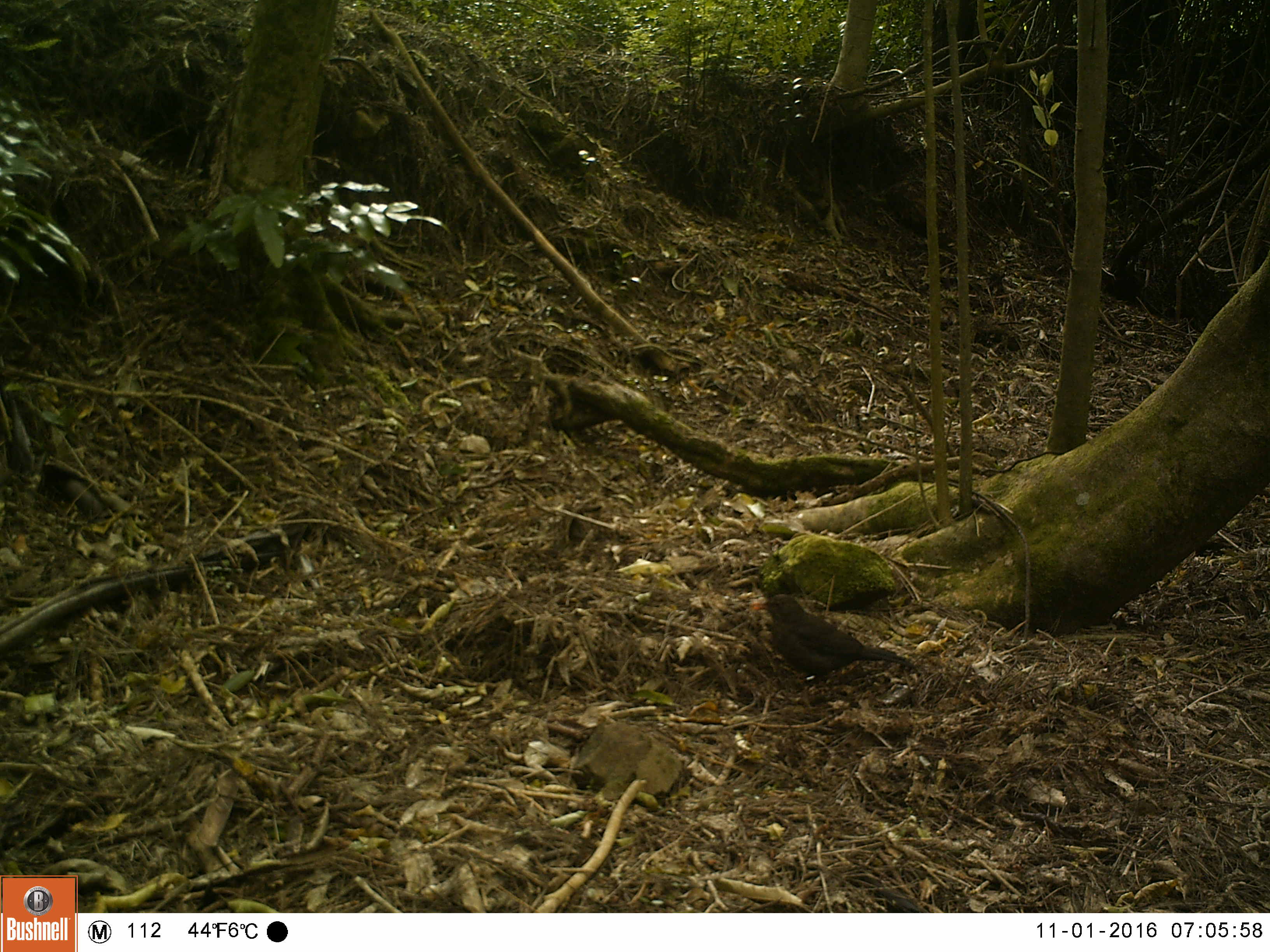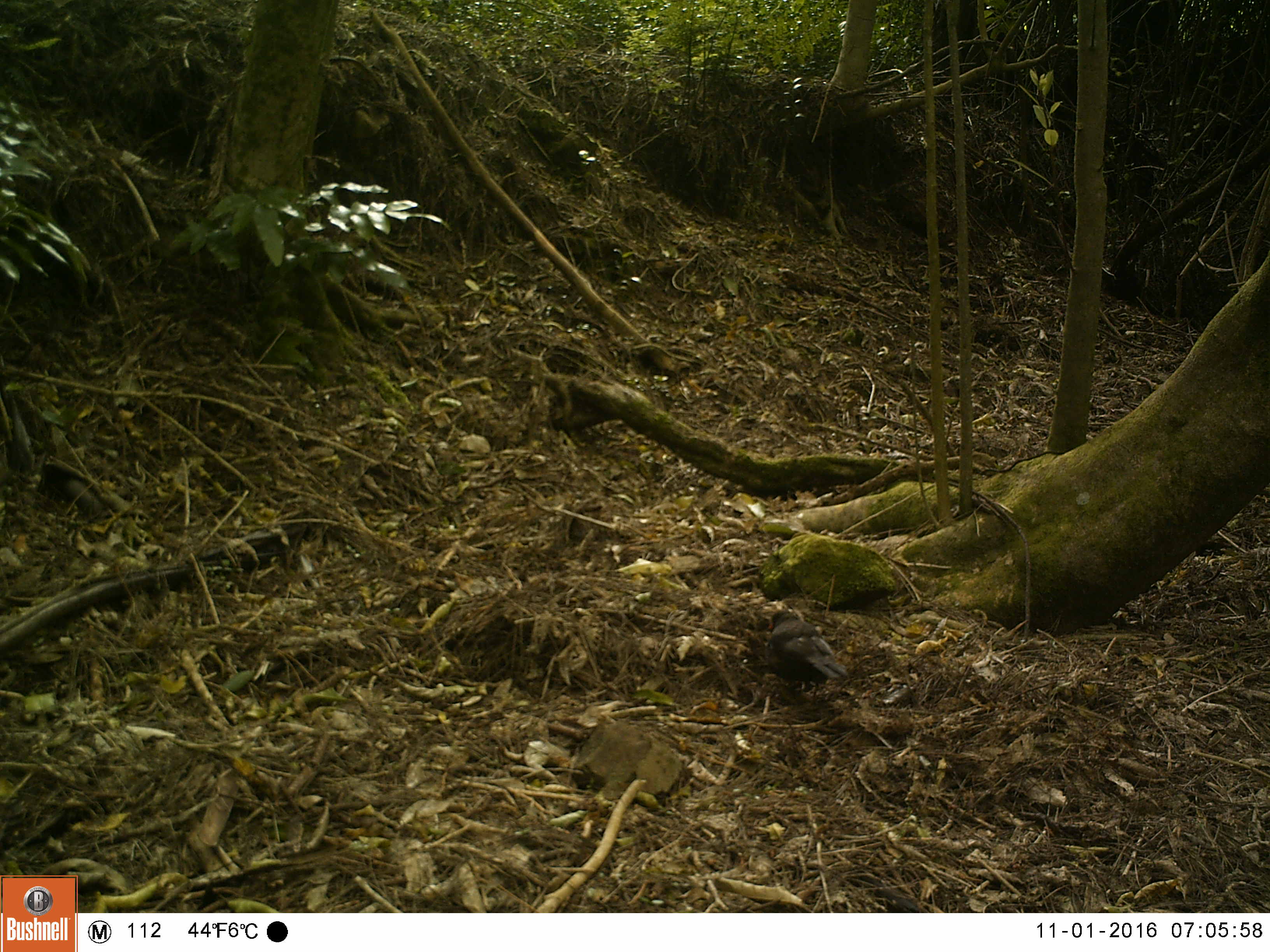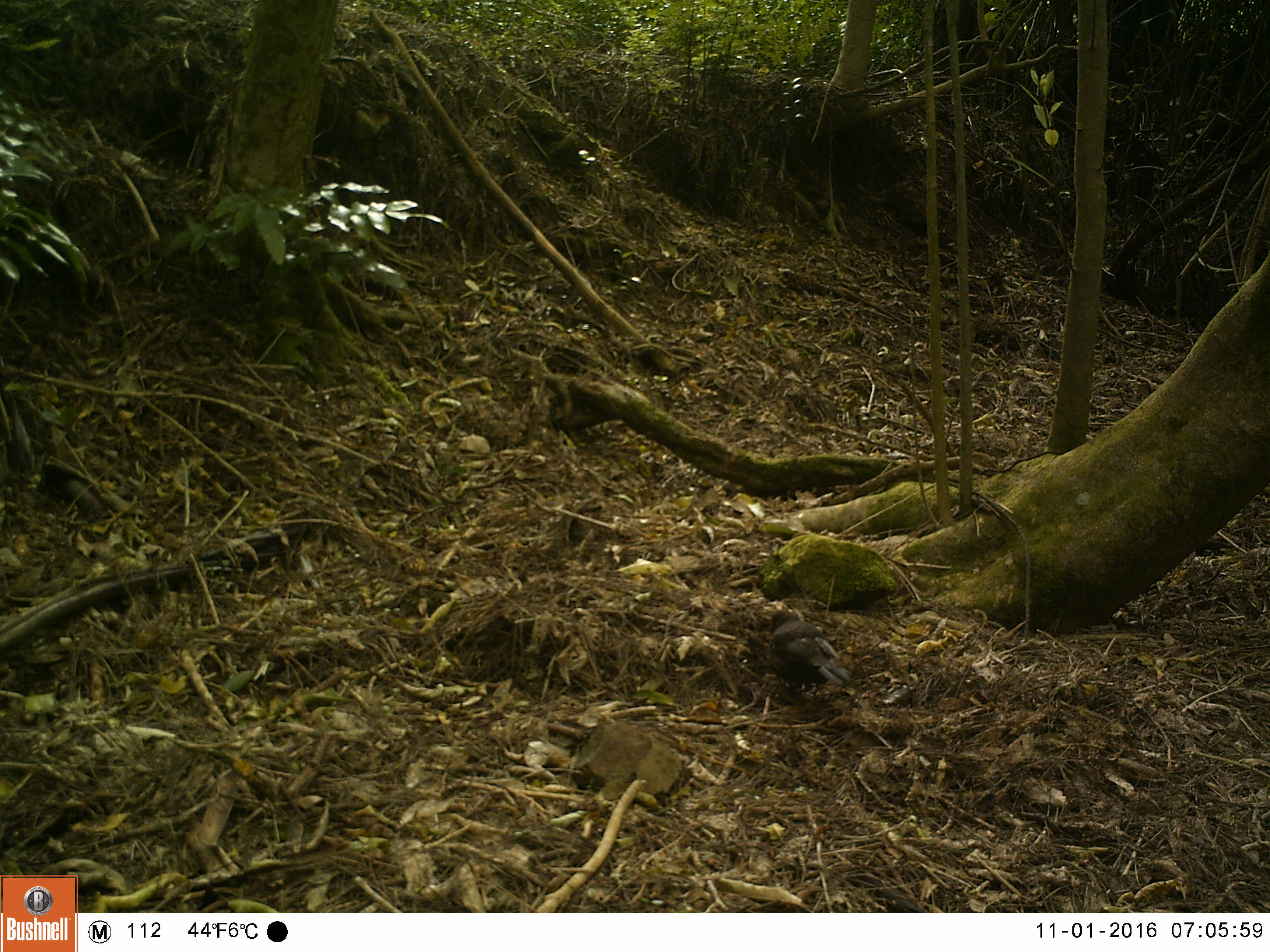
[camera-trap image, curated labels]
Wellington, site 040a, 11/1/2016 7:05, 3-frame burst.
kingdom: Animalia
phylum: Chordata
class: Aves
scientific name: Aves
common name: bird